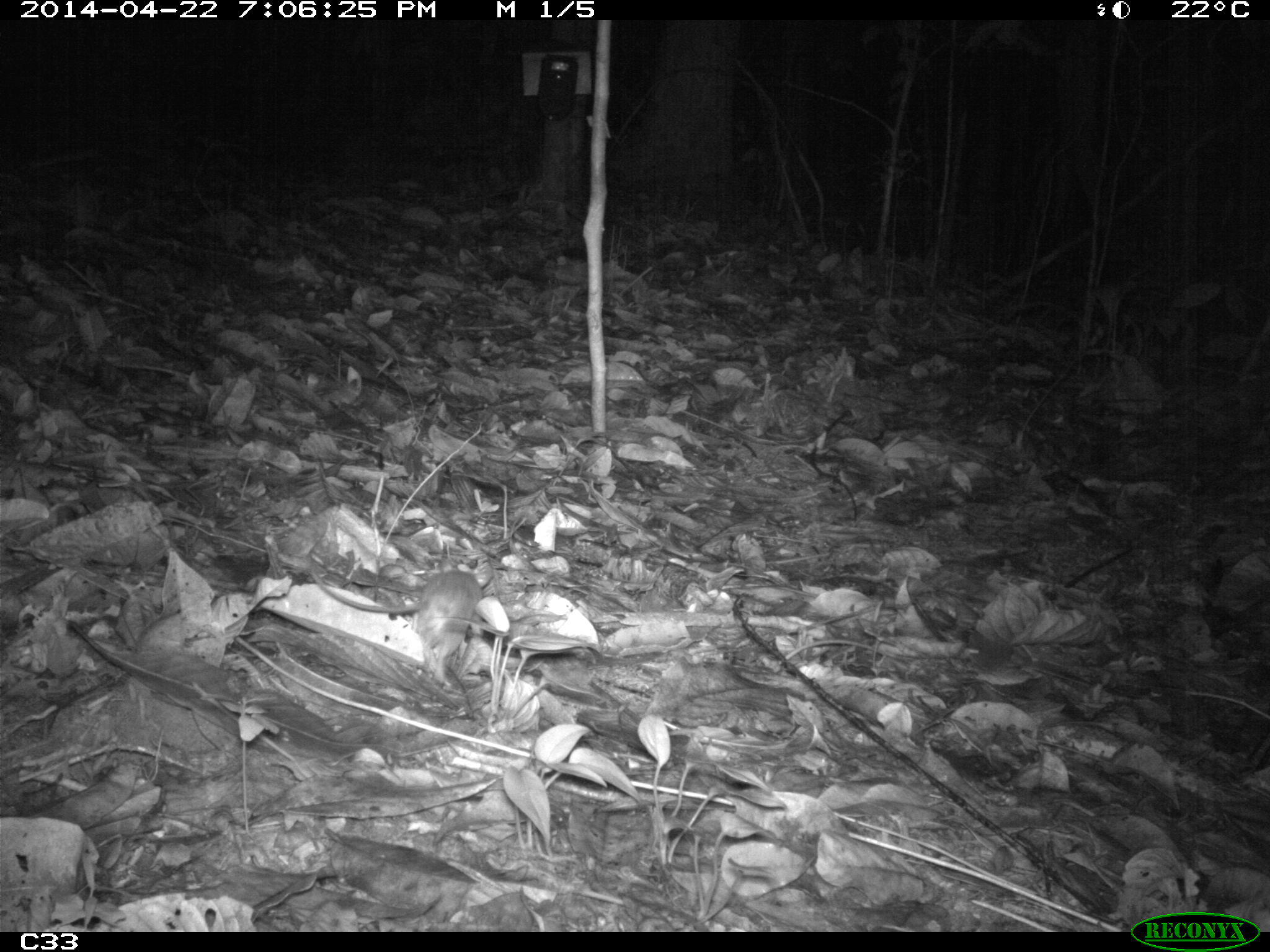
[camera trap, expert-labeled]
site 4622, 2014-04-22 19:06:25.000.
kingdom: Animalia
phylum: Chordata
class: Mammalia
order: Rodentia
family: Muridae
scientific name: Muridae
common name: mice, rats, and gerbils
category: unknown mouse or rat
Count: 1.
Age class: adult.